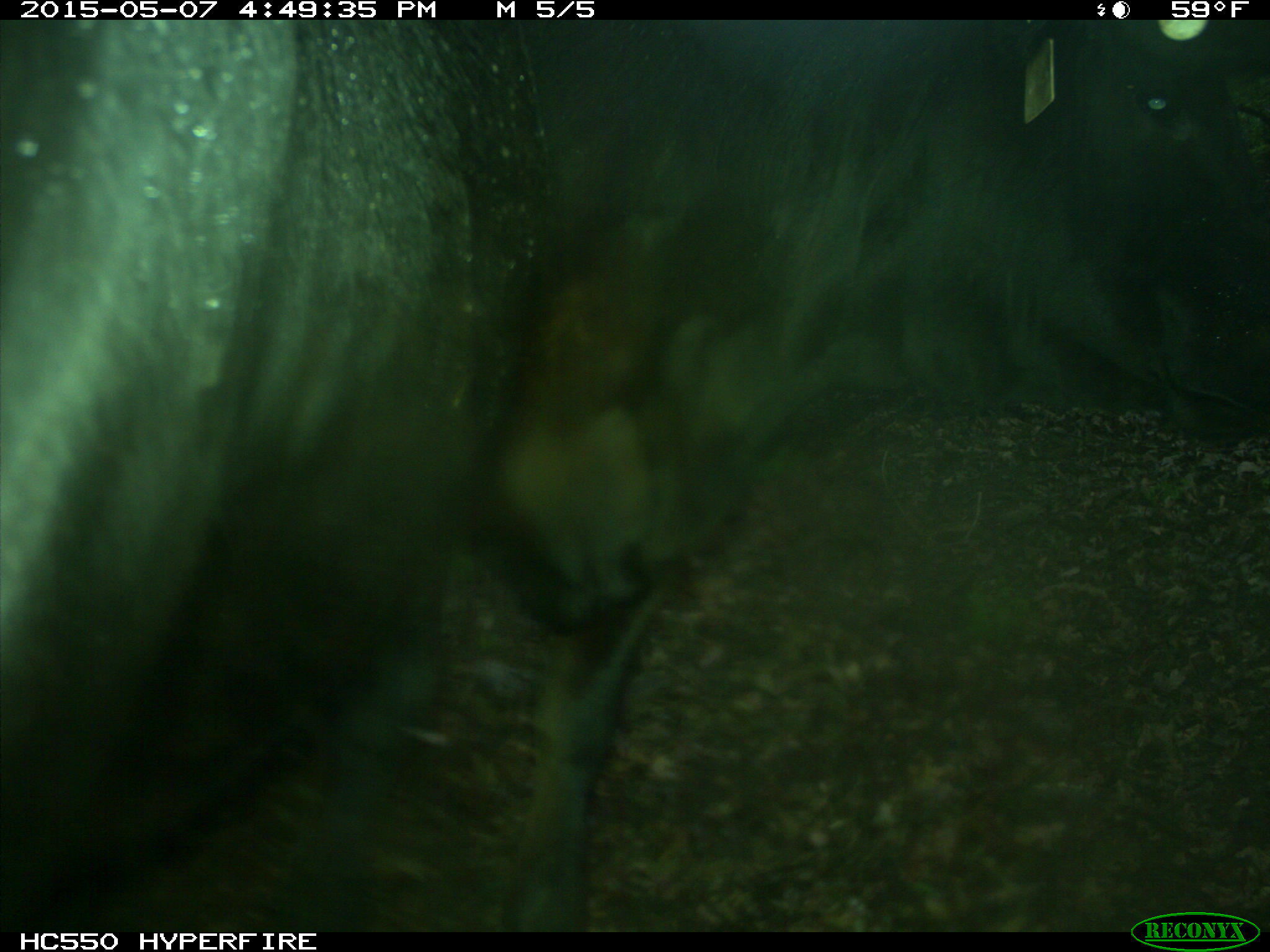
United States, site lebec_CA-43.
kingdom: Animalia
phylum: Chordata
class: Mammalia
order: Artiodactyla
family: Bovidae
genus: Bos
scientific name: Bos taurus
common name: domestic cow